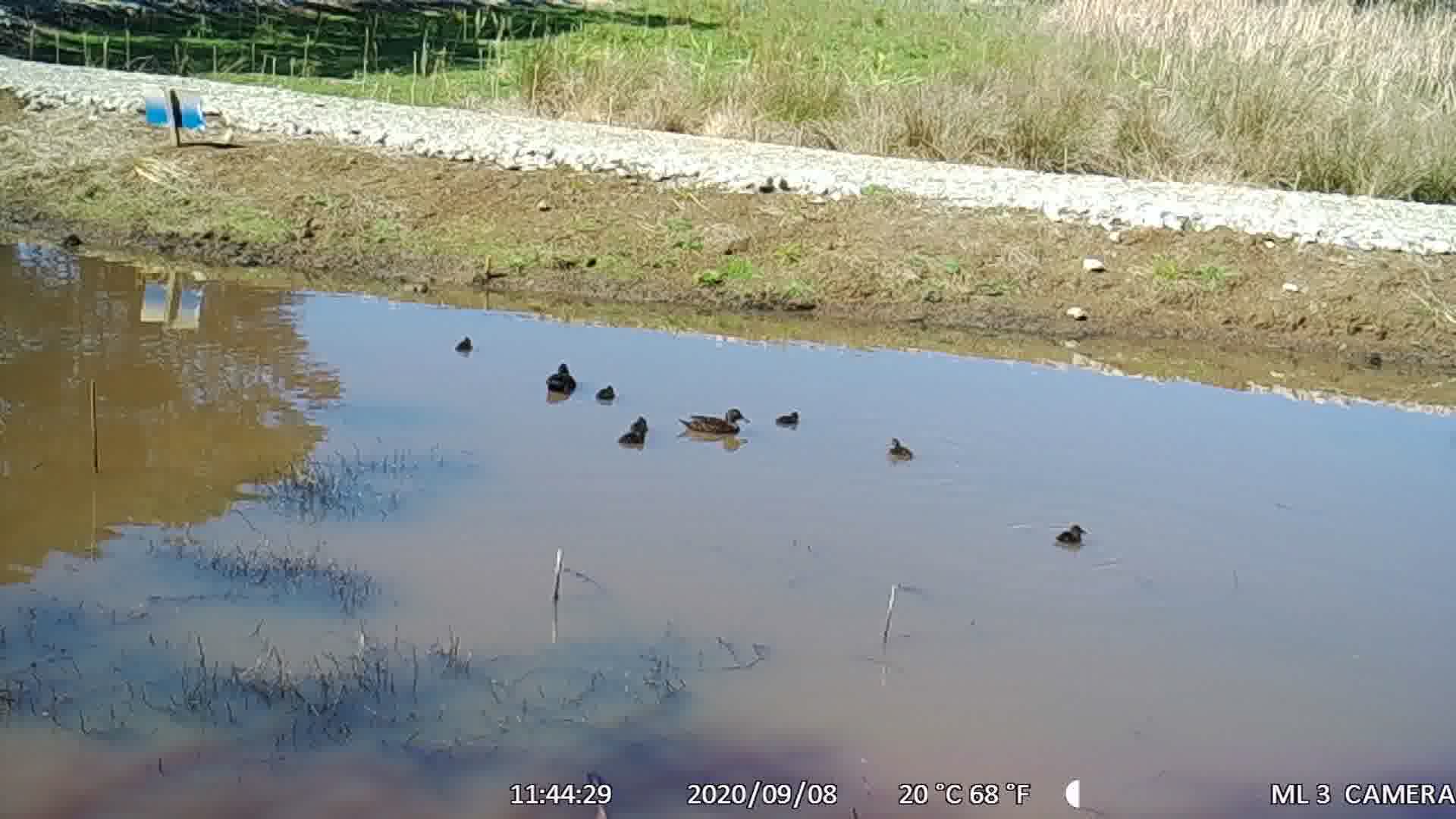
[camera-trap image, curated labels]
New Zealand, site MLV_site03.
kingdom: Animalia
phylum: Chordata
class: Aves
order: Anseriformes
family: Anatidae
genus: Anas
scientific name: Anas chlorotis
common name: brown teal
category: pateke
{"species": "pateke (brown teal) (Anas chlorotis)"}